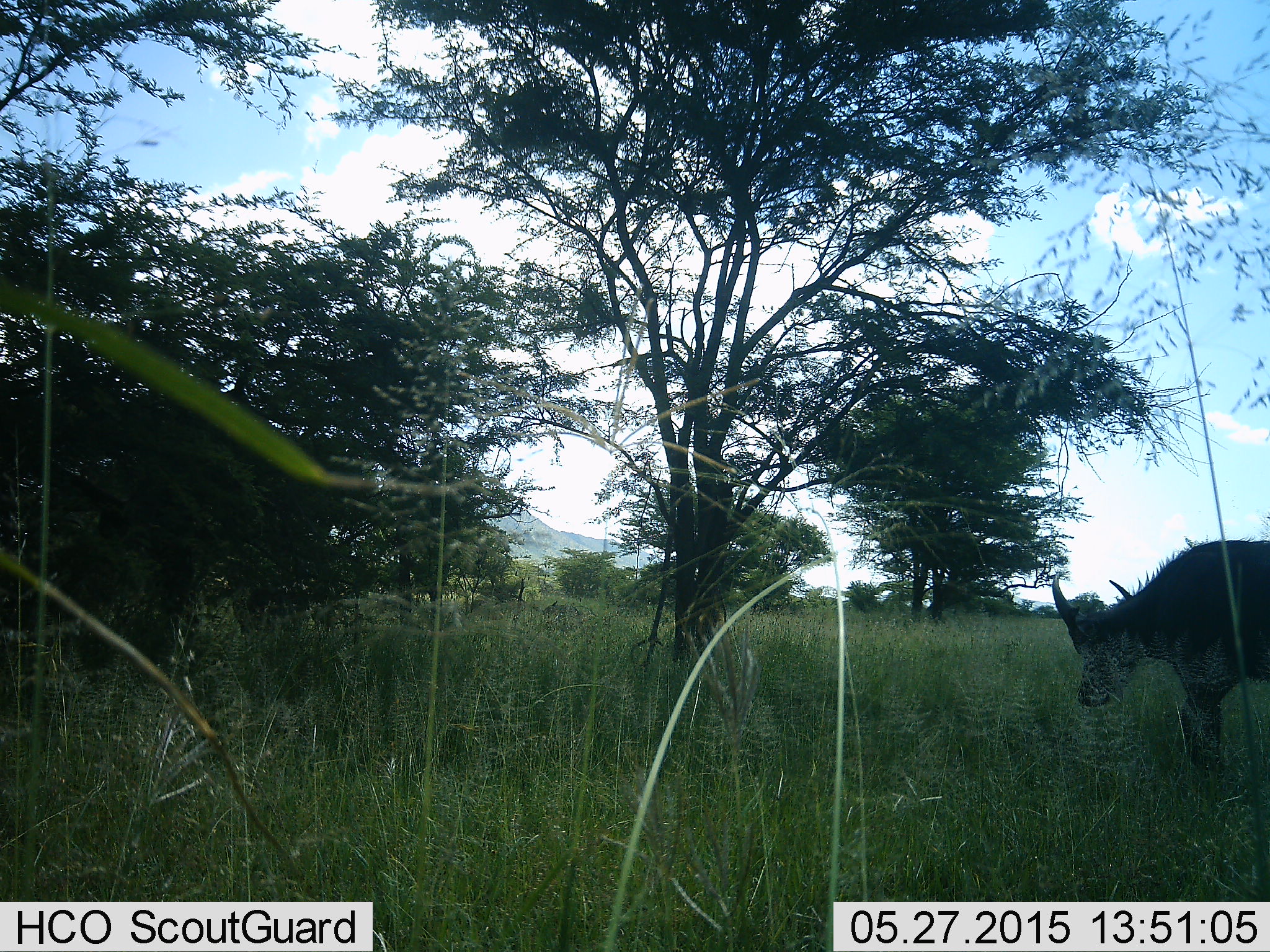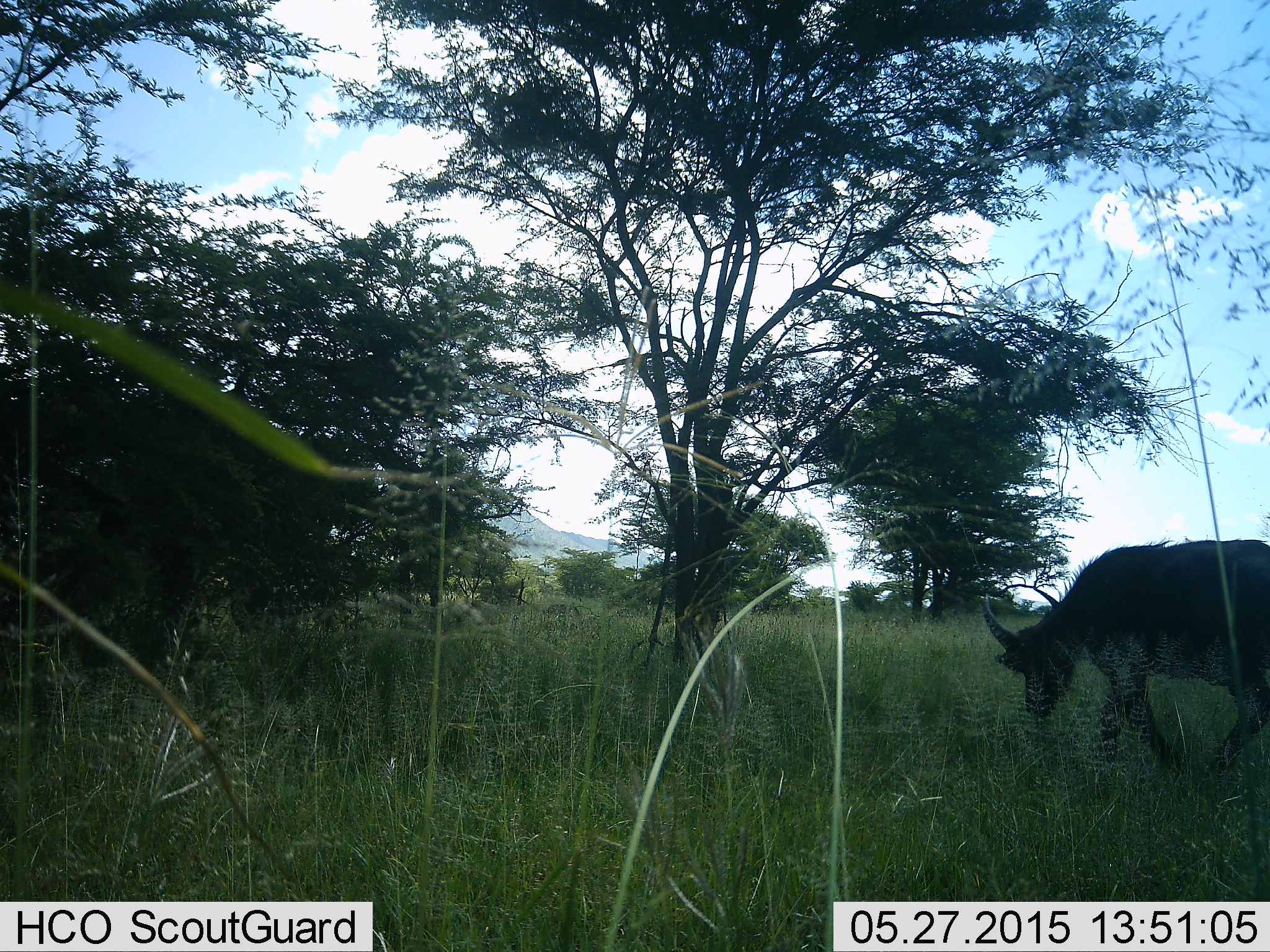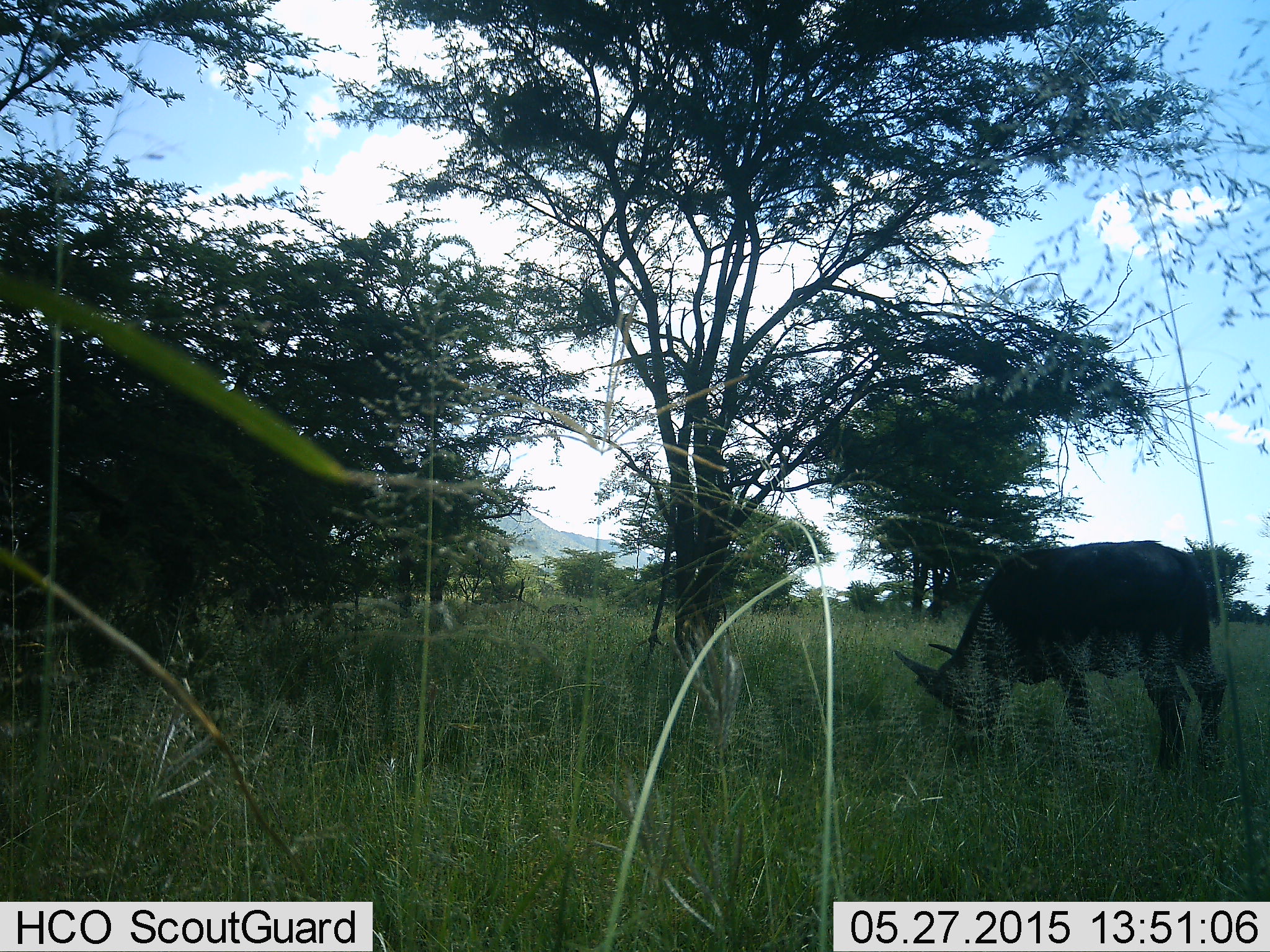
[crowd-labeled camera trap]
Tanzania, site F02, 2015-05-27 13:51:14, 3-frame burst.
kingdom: Animalia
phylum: Chordata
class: Mammalia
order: Artiodactyla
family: Bovidae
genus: Syncerus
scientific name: Syncerus caffer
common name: cape buffalo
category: buffalo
Buffalo (cape buffalo) (Syncerus caffer), count 1. Behavior (volunteer vote fractions): standing 10%, resting 0%, moving 80%, interacting 10%. Young present (vote fraction): 10%. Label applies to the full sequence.